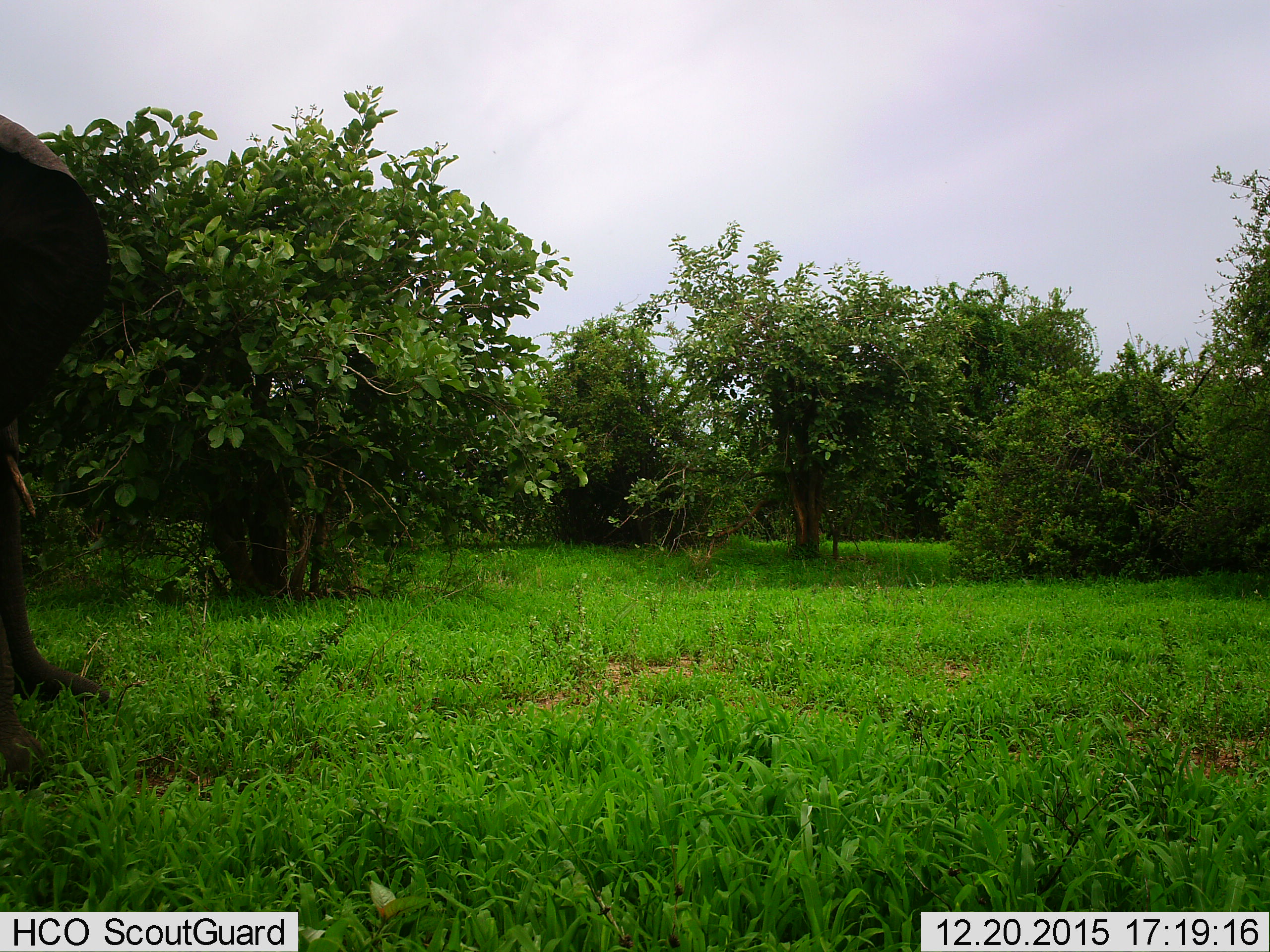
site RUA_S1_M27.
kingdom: Animalia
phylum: Chordata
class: Mammalia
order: Proboscidea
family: Elephantidae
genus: Loxodonta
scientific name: Loxodonta africana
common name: african bush elephant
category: elephant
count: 1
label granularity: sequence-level